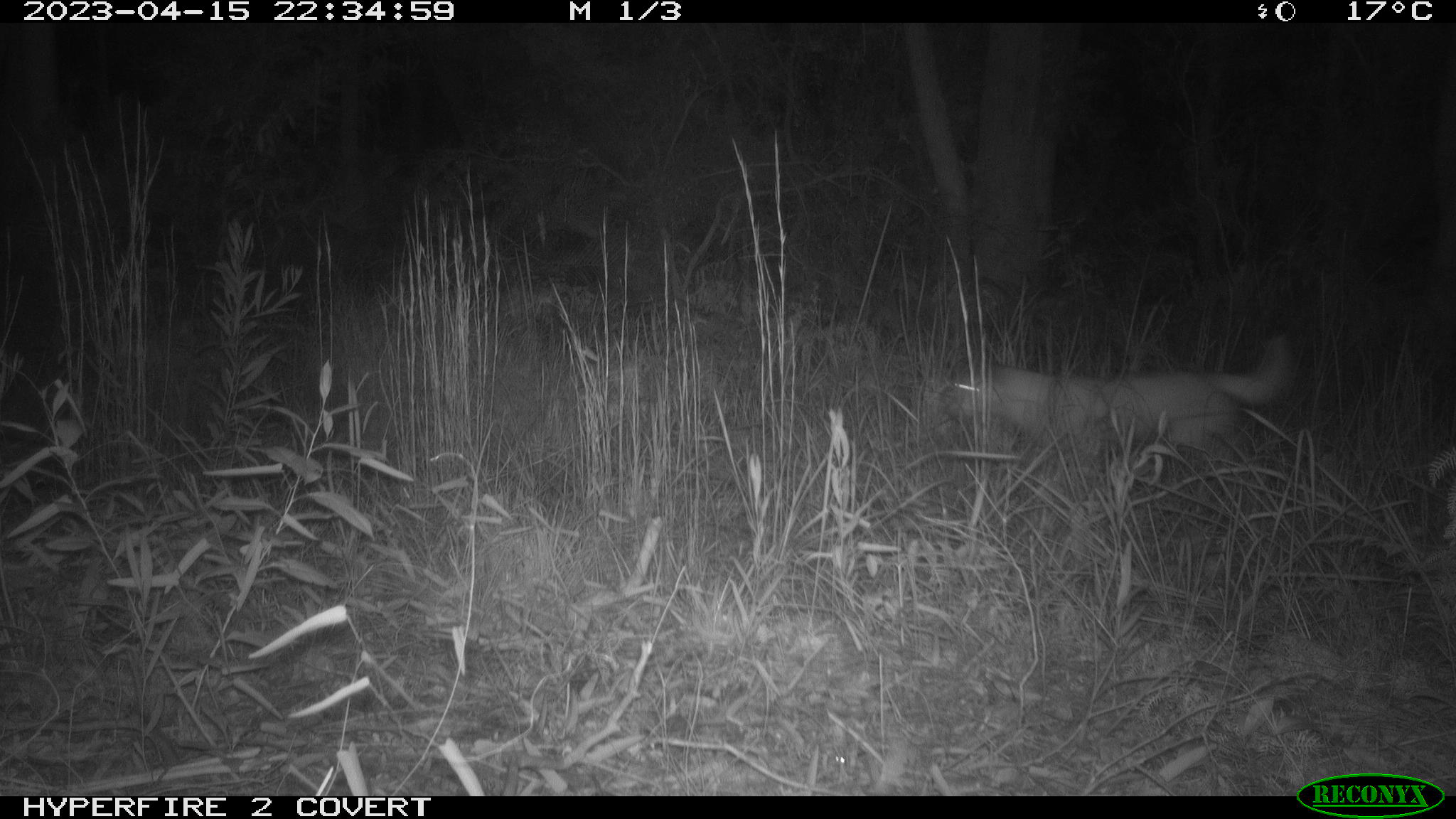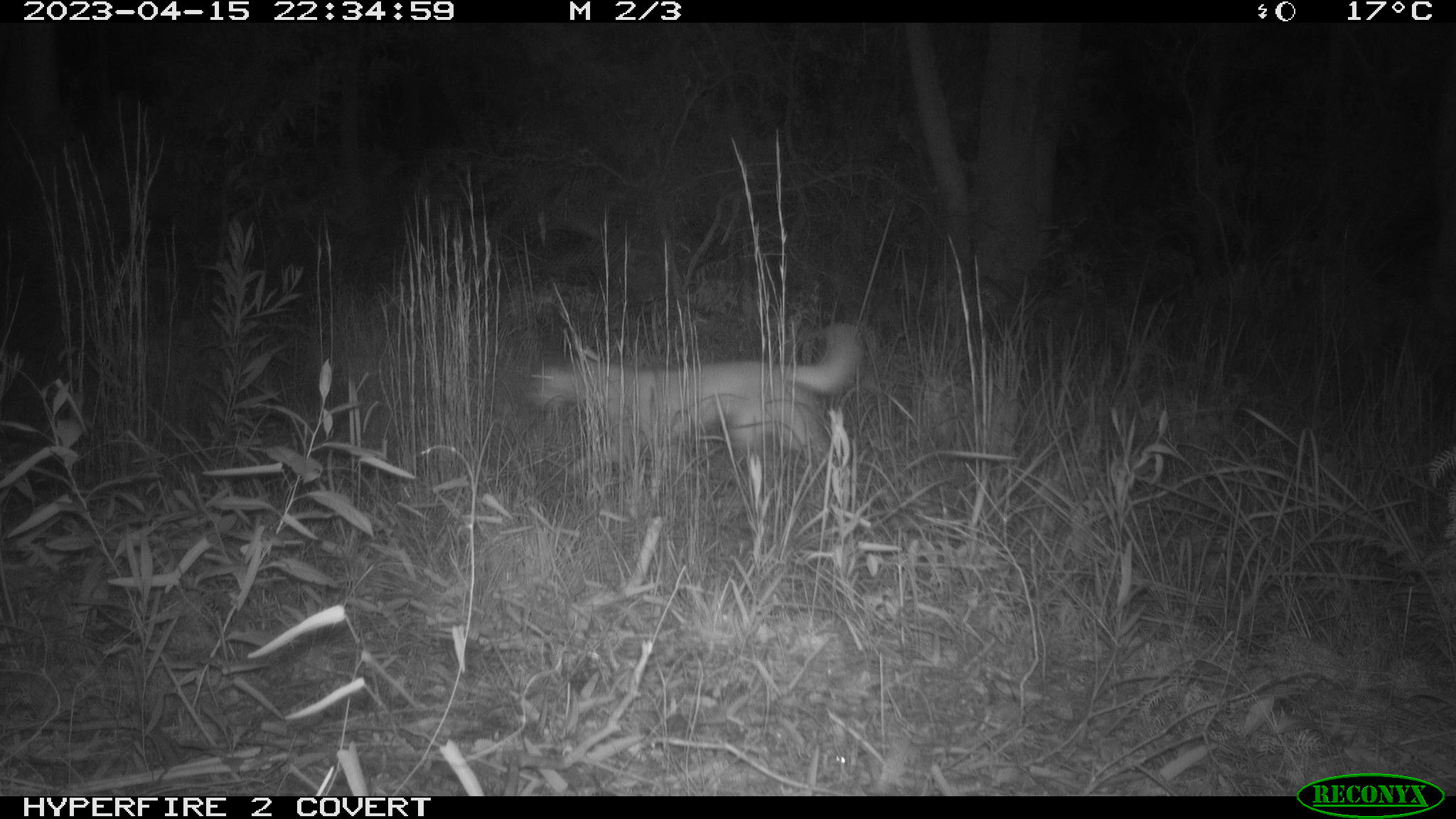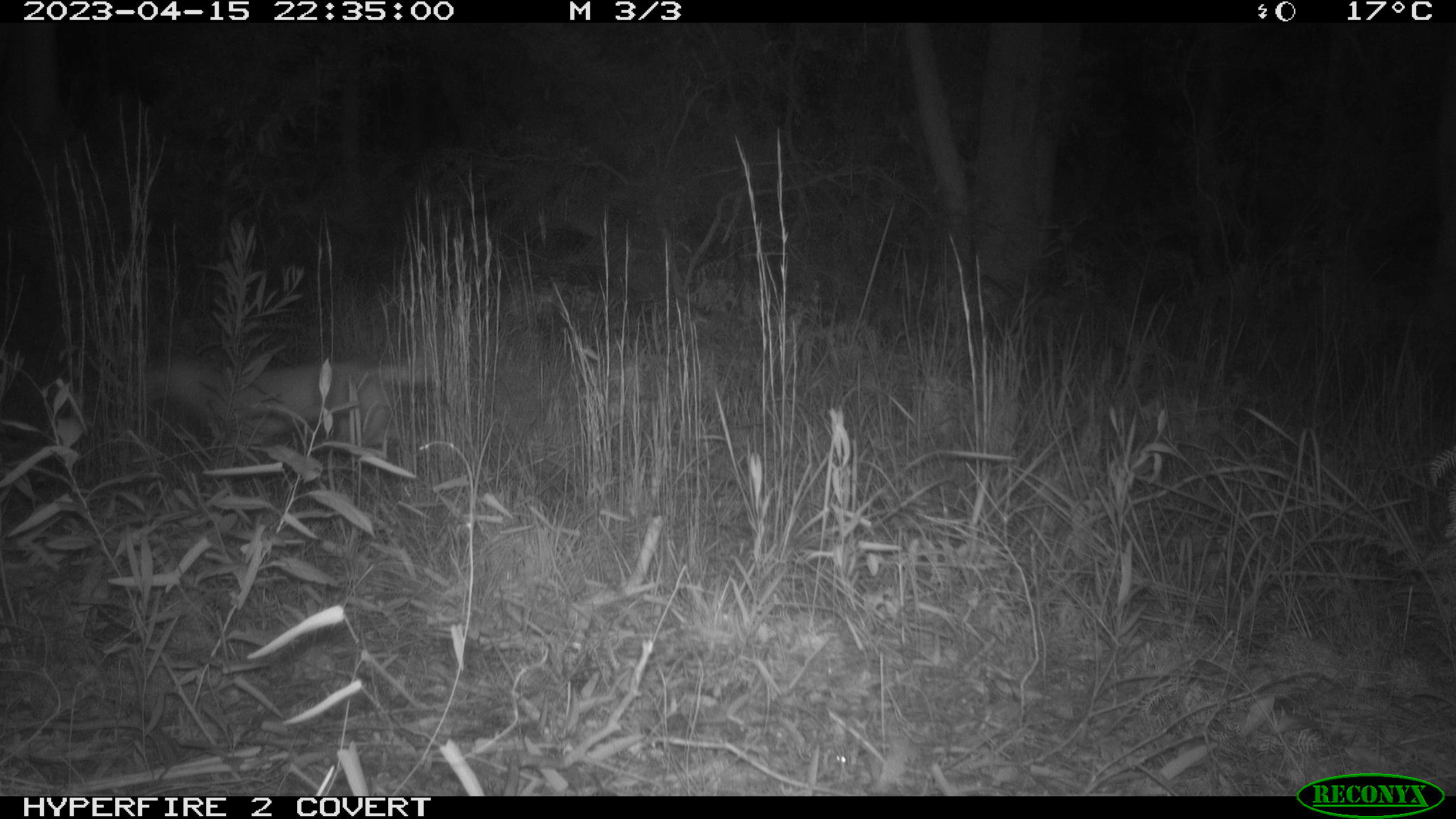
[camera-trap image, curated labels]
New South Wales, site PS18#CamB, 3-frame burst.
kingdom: Animalia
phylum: Chordata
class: Mammalia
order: Carnivora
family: Canidae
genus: Canis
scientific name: Canis familiaris dingo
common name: dingo